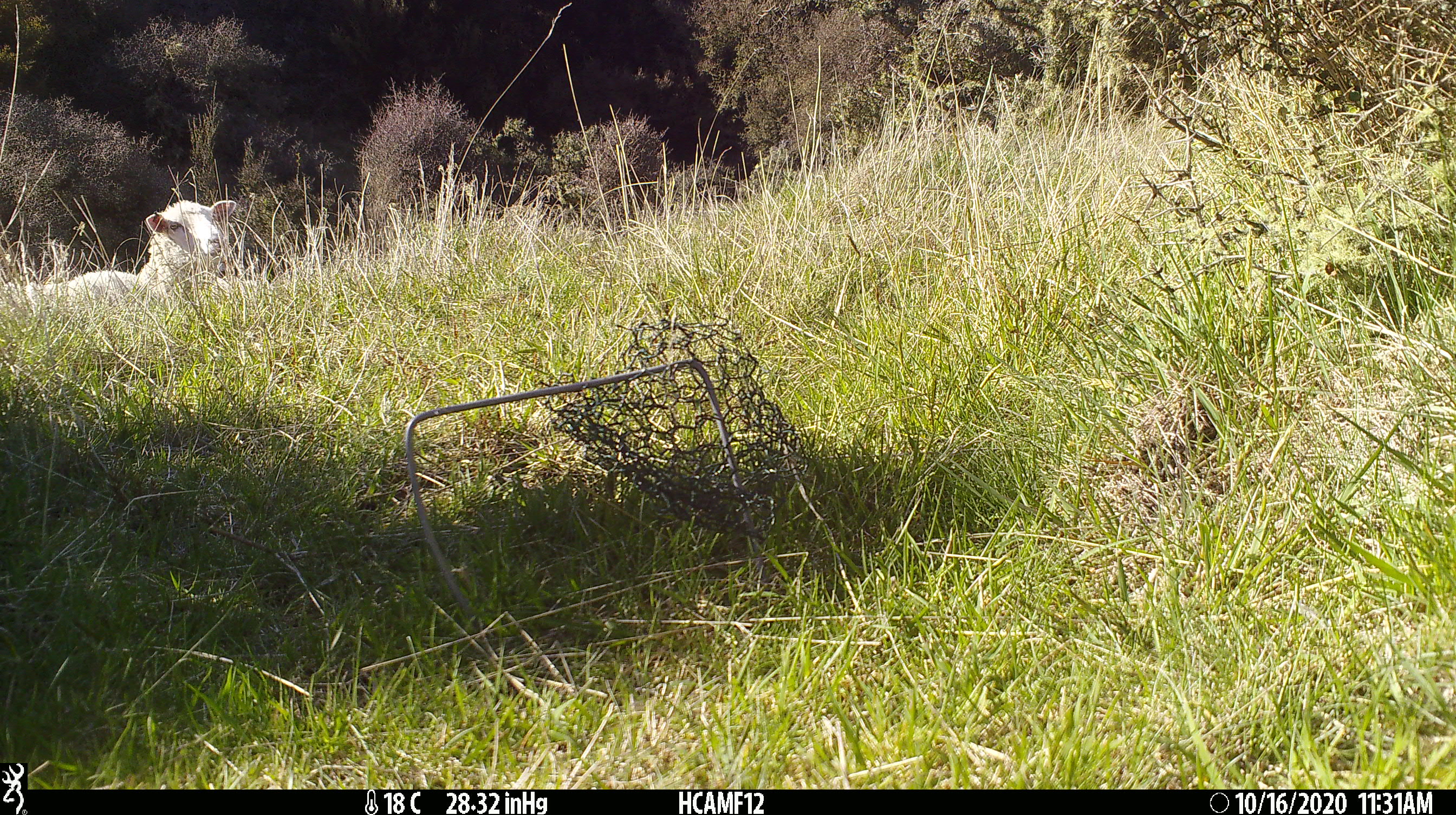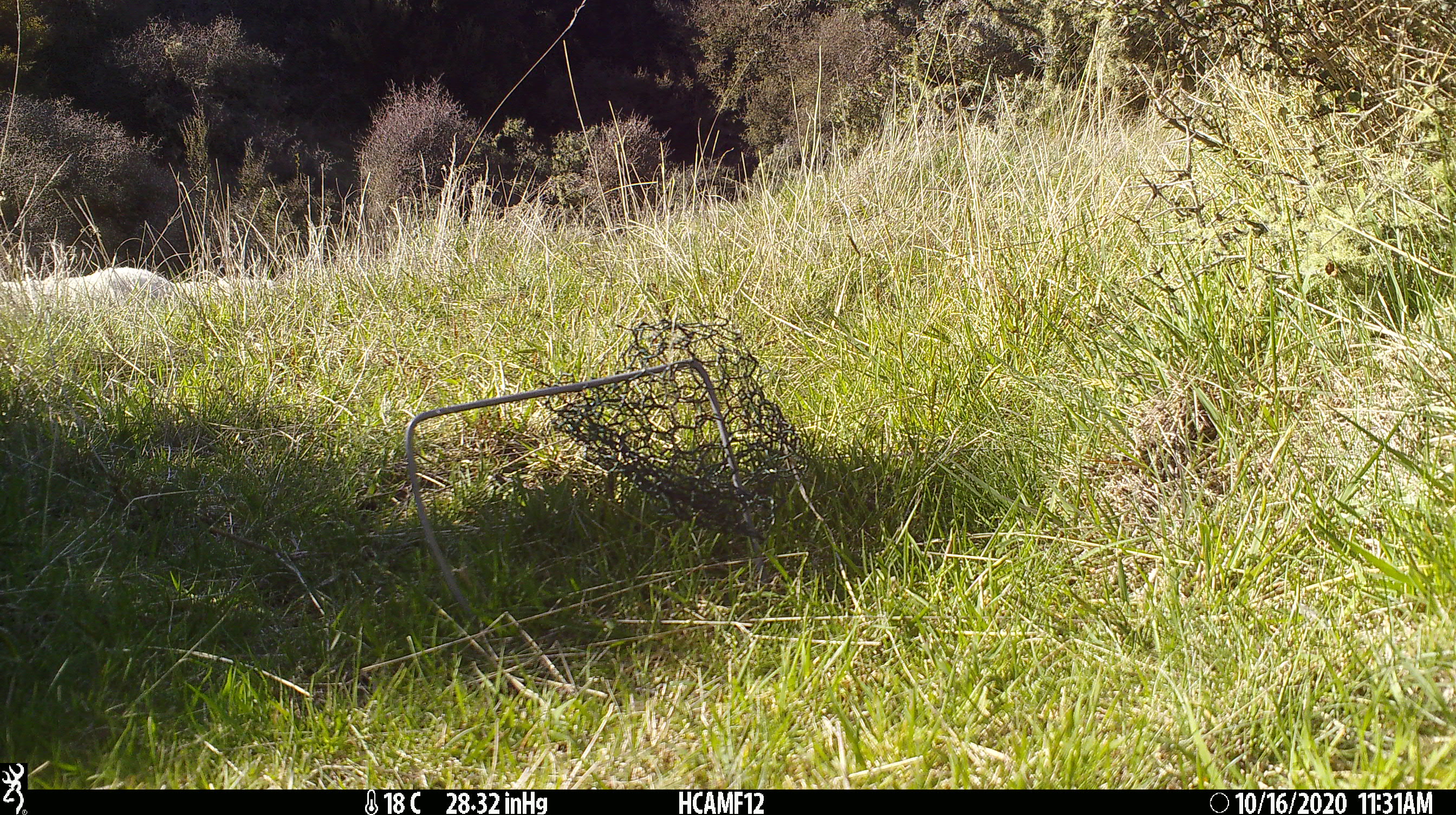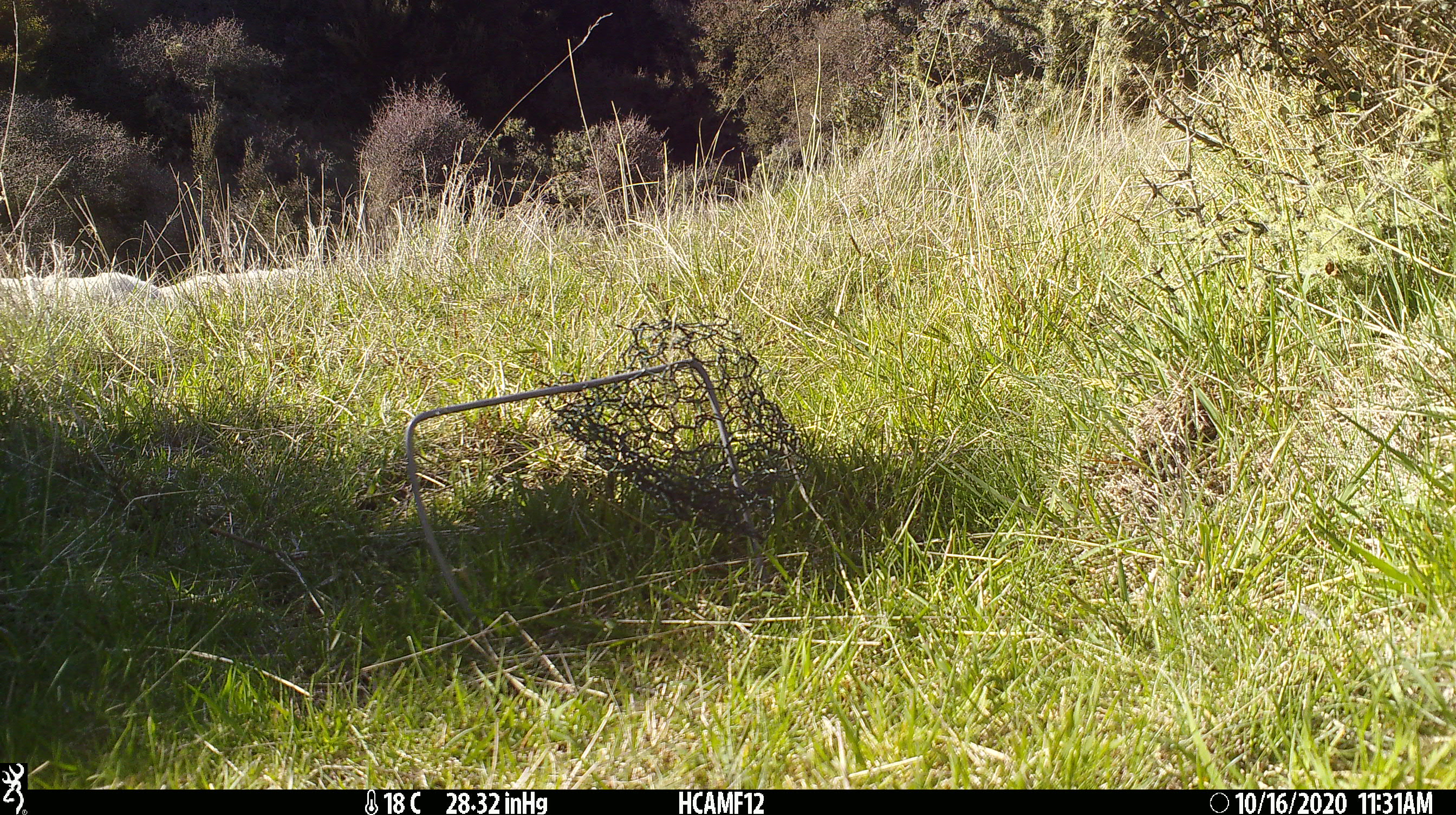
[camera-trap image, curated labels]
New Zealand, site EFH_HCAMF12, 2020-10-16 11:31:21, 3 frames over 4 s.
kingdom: Animalia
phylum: Chordata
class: Mammalia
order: Artiodactyla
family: Bovidae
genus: Ovis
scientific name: Ovis aries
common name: domestic sheep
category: sheep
Sheep (domestic sheep) (Ovis aries).